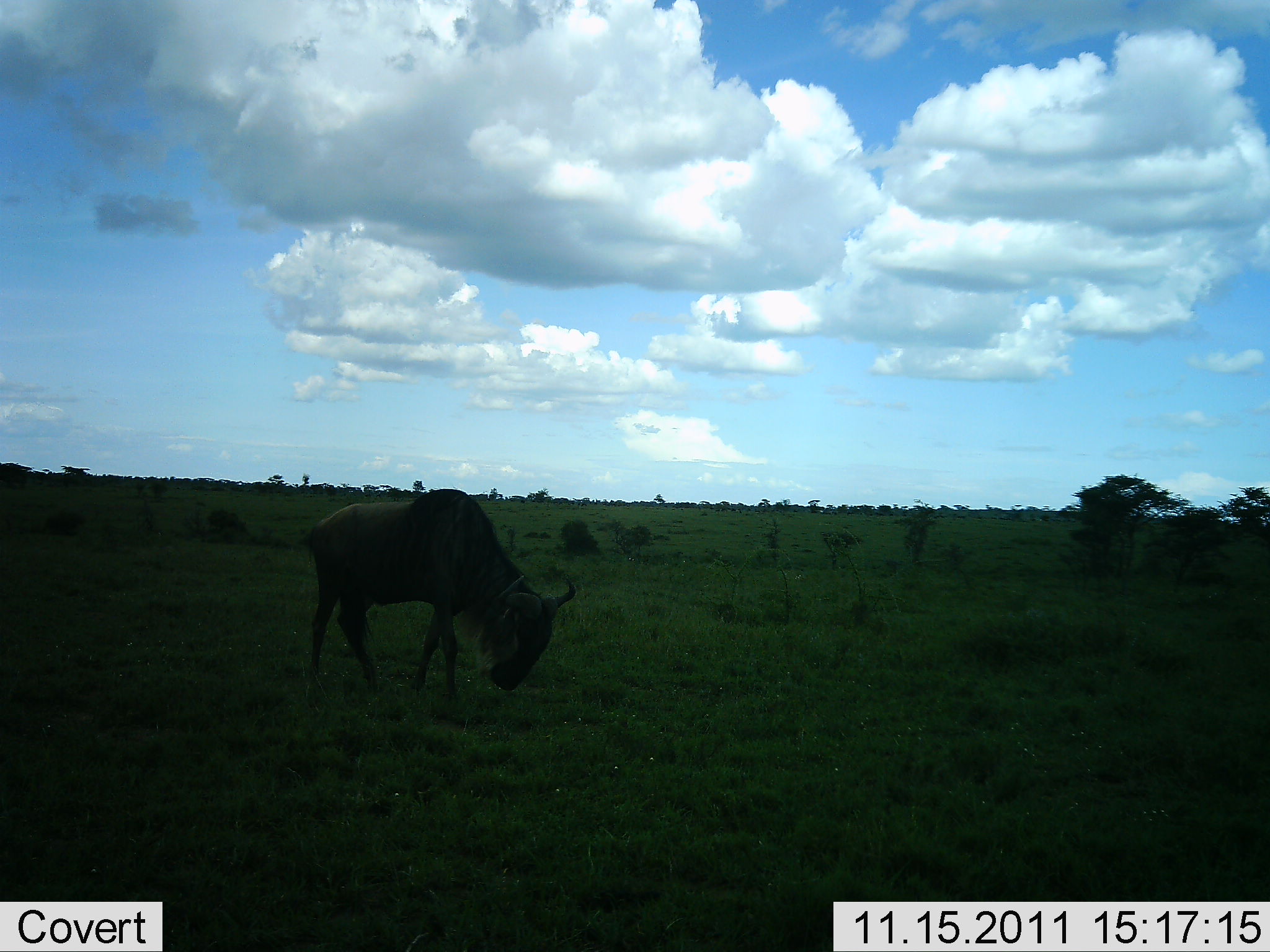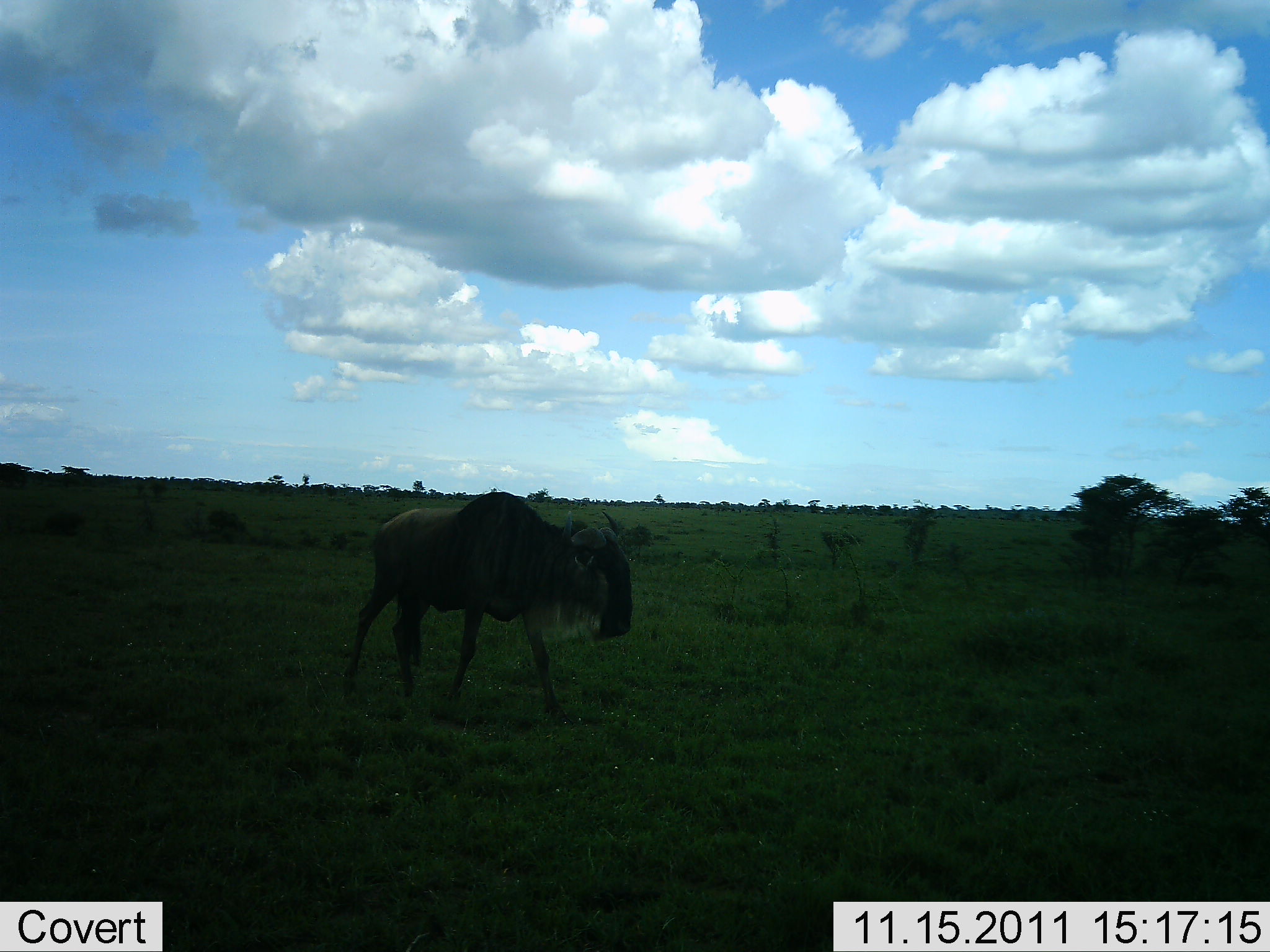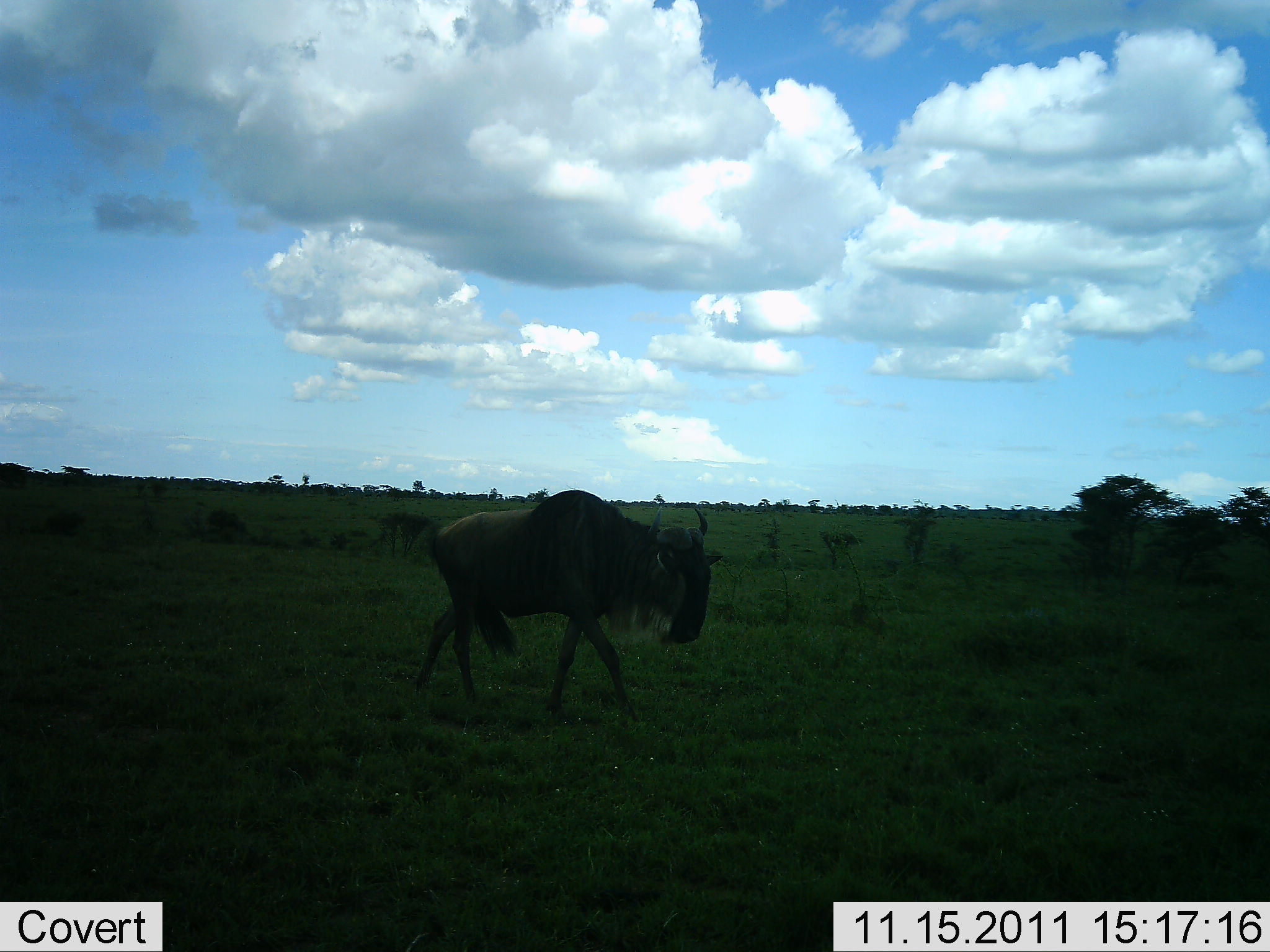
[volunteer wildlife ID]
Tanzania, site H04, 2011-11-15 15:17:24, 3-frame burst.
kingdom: Animalia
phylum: Chordata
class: Mammalia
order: Artiodactyla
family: Bovidae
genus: Connochaetes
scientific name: Connochaetes taurinus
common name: blue wildebeest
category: wildebeest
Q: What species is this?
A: Wildebeest (blue wildebeest) (Connochaetes taurinus).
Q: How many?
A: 1.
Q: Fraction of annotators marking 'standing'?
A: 8%.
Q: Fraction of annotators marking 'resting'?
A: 0%.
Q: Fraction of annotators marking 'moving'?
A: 85%.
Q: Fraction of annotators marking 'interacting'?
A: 0%.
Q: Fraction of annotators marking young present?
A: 0%.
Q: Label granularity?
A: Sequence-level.